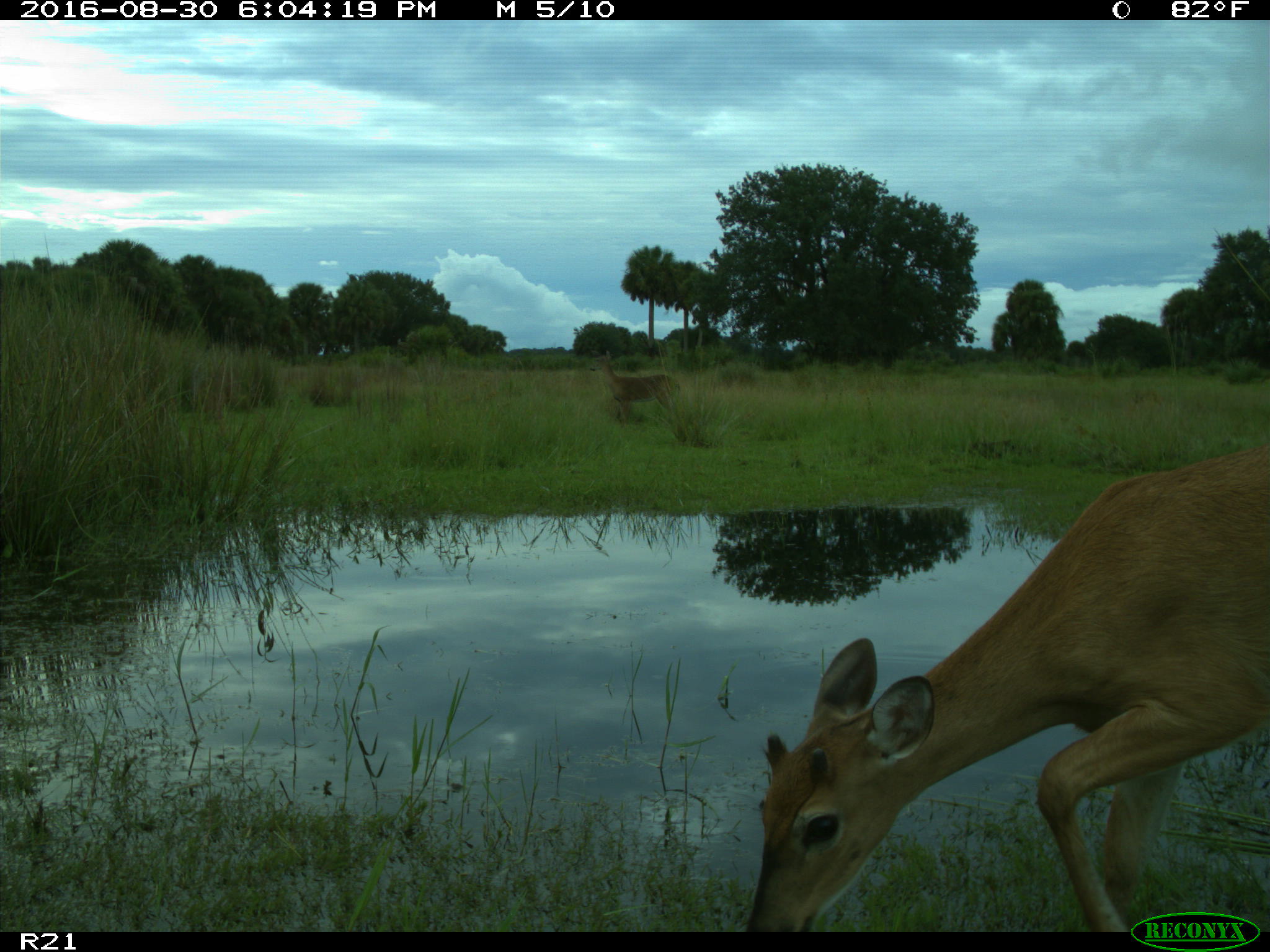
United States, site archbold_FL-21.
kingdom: Animalia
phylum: Chordata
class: Mammalia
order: Artiodactyla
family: Cervidae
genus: Odocoileus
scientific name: Odocoileus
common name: deer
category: unidentified deer